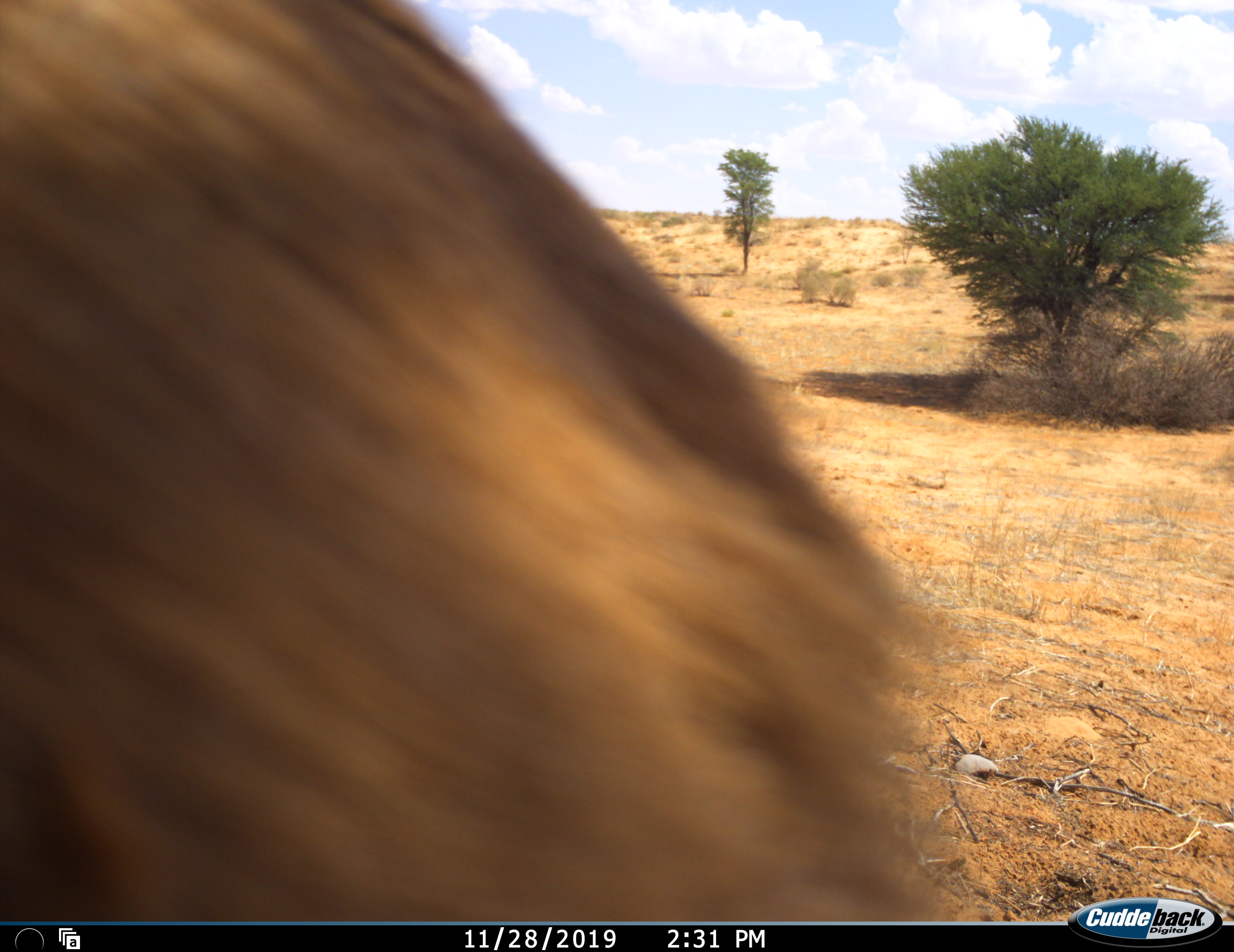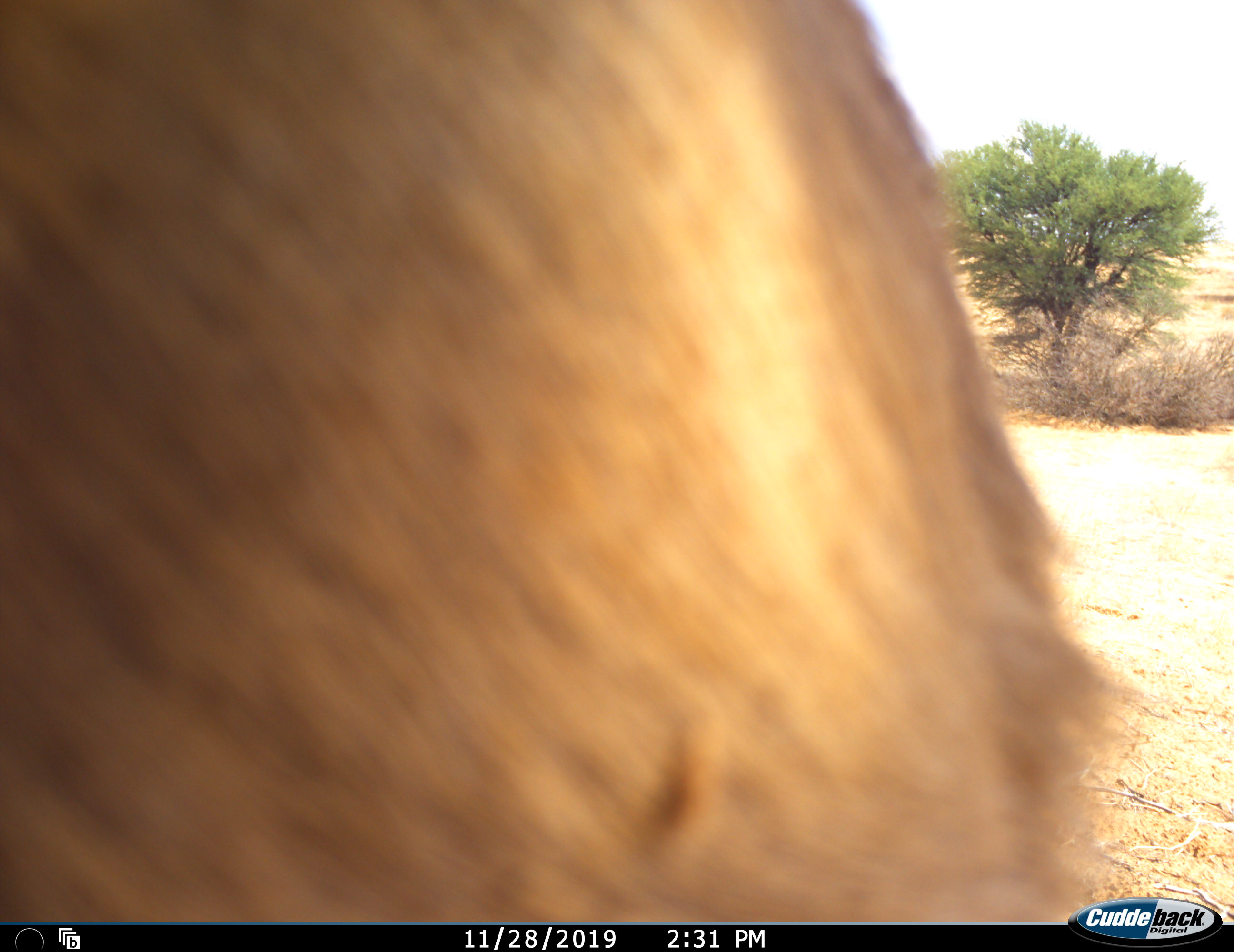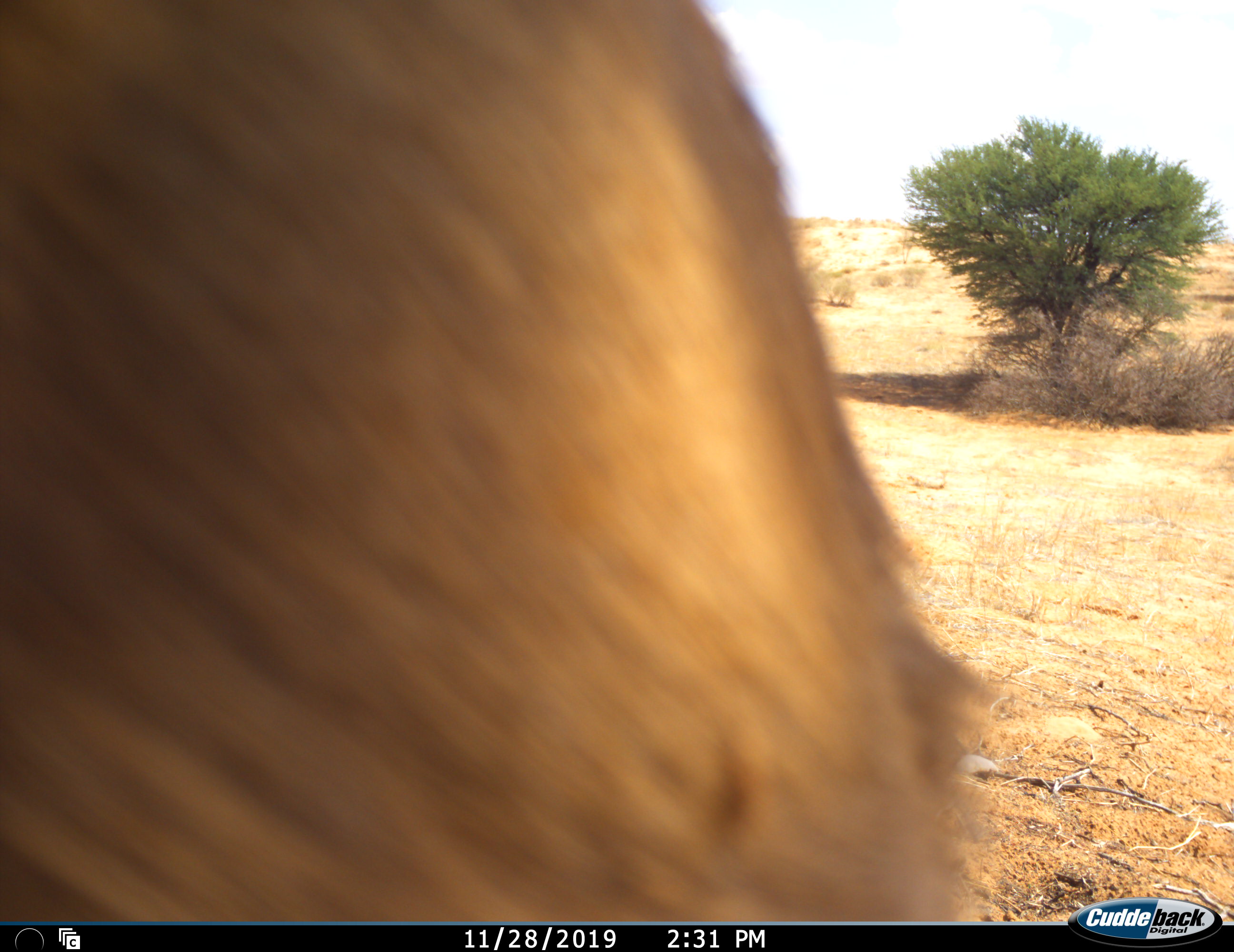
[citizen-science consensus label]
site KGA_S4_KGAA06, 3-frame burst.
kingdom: Animalia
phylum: Chordata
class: Mammalia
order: Artiodactyla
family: Bovidae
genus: Antidorcas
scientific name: Antidorcas marsupialis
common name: springbok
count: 1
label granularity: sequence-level